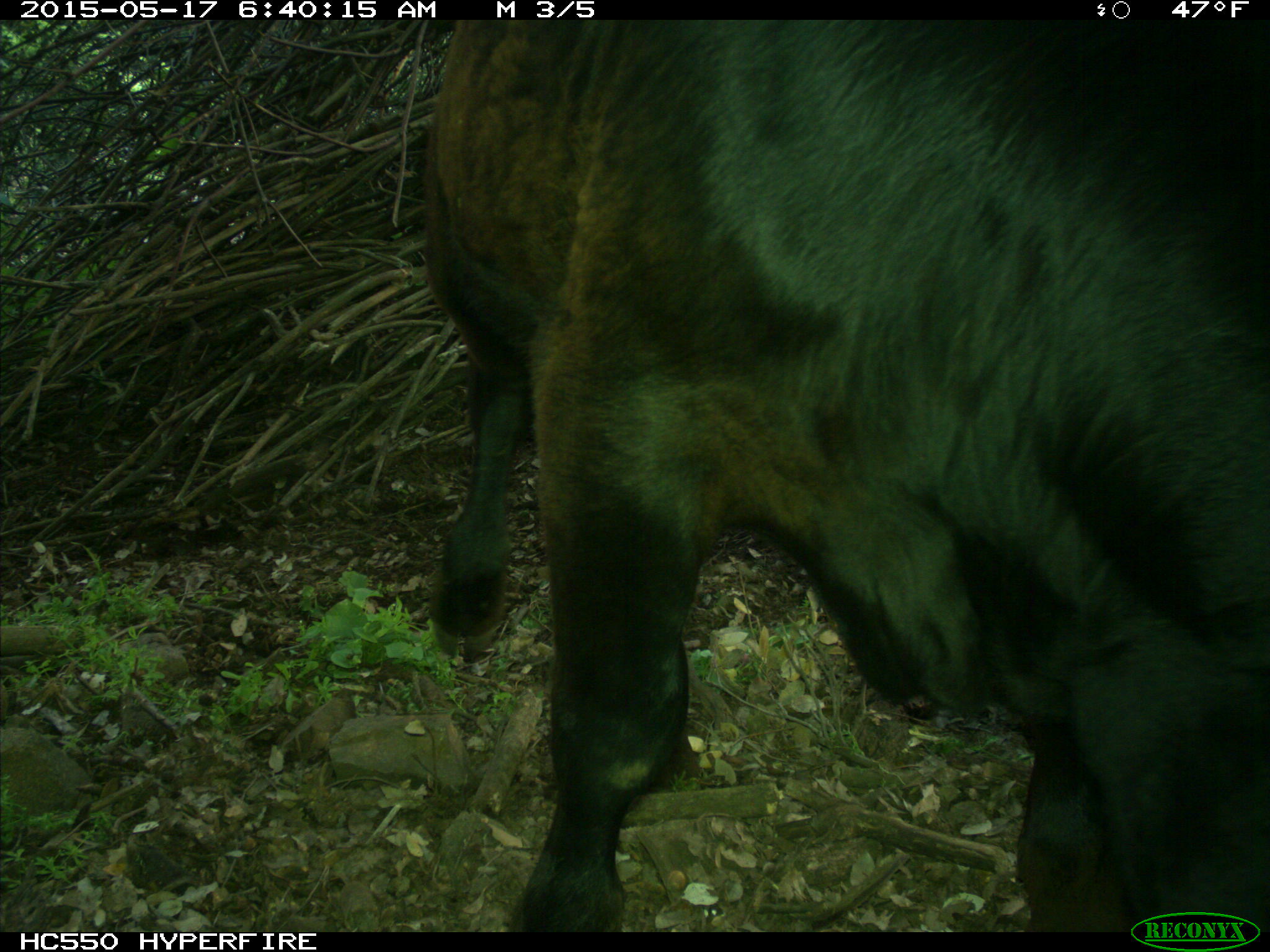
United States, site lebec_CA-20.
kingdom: Animalia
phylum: Chordata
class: Mammalia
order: Artiodactyla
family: Bovidae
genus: Bos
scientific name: Bos taurus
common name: domestic cow